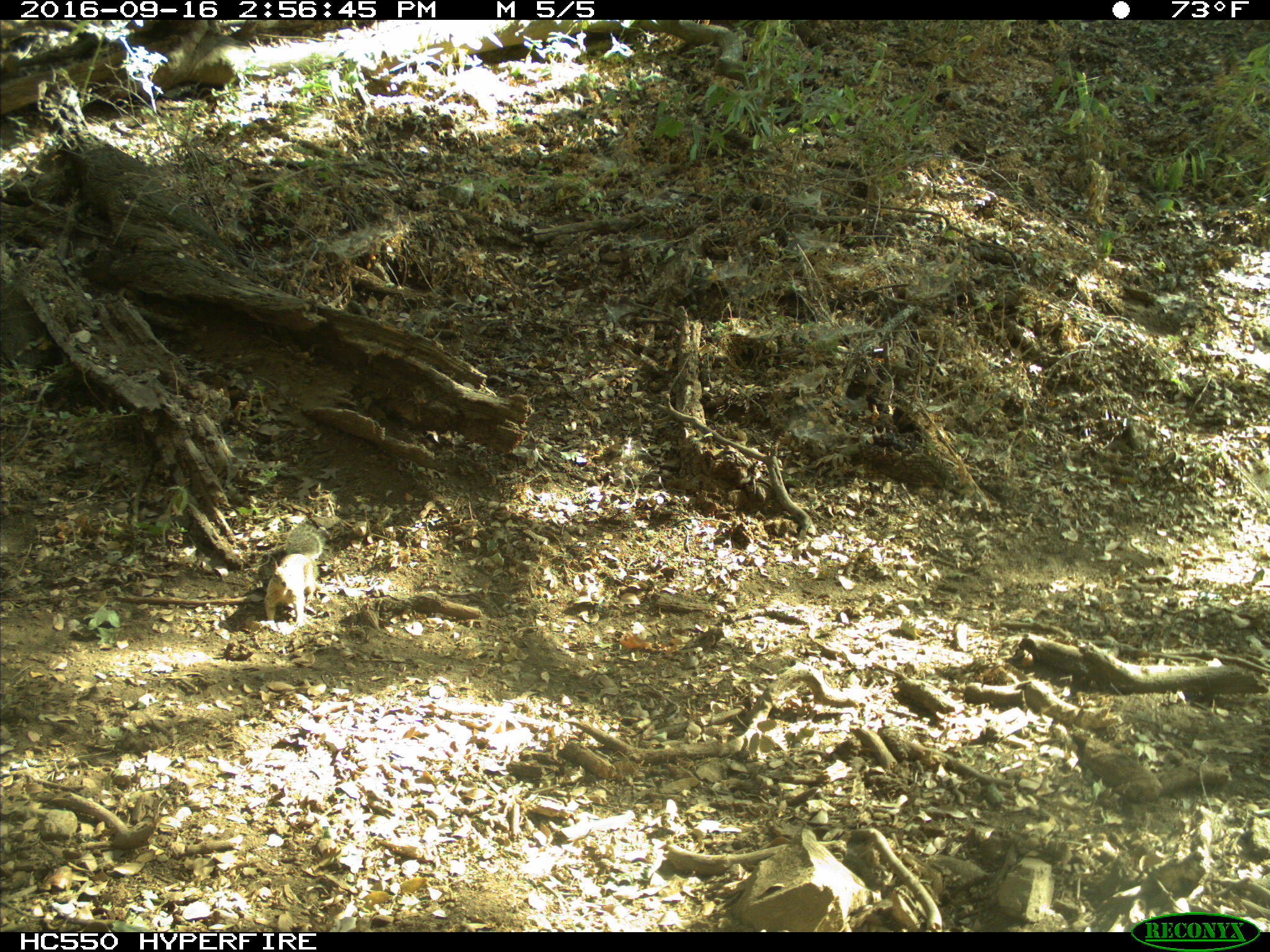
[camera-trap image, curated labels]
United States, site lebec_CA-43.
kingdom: Animalia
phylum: Chordata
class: Mammalia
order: Rodentia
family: Sciuridae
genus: Otospermophilus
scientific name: Otospermophilus beecheyi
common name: california ground squirrel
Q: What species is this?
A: Otospermophilus beecheyi (california ground squirrel).